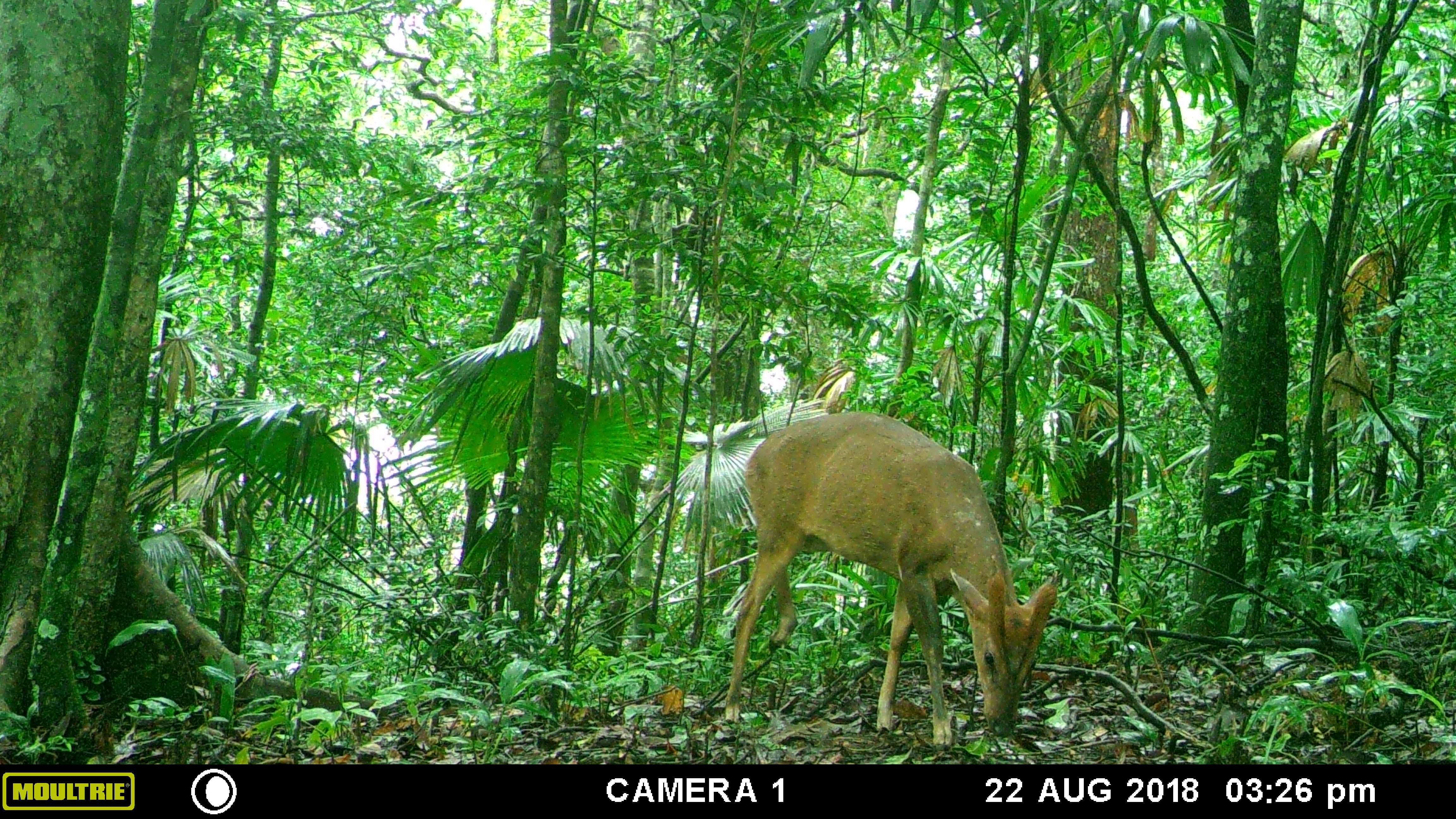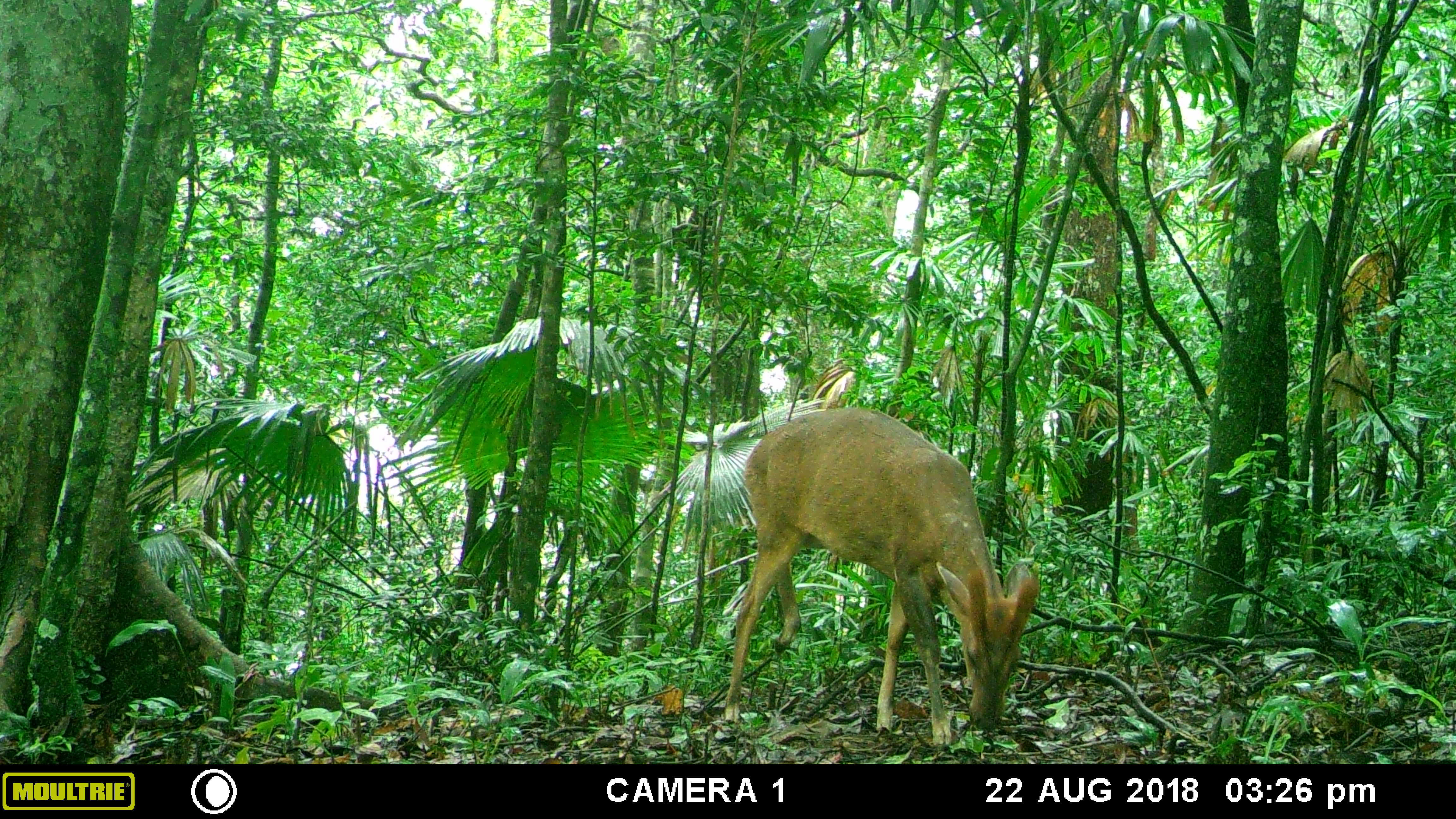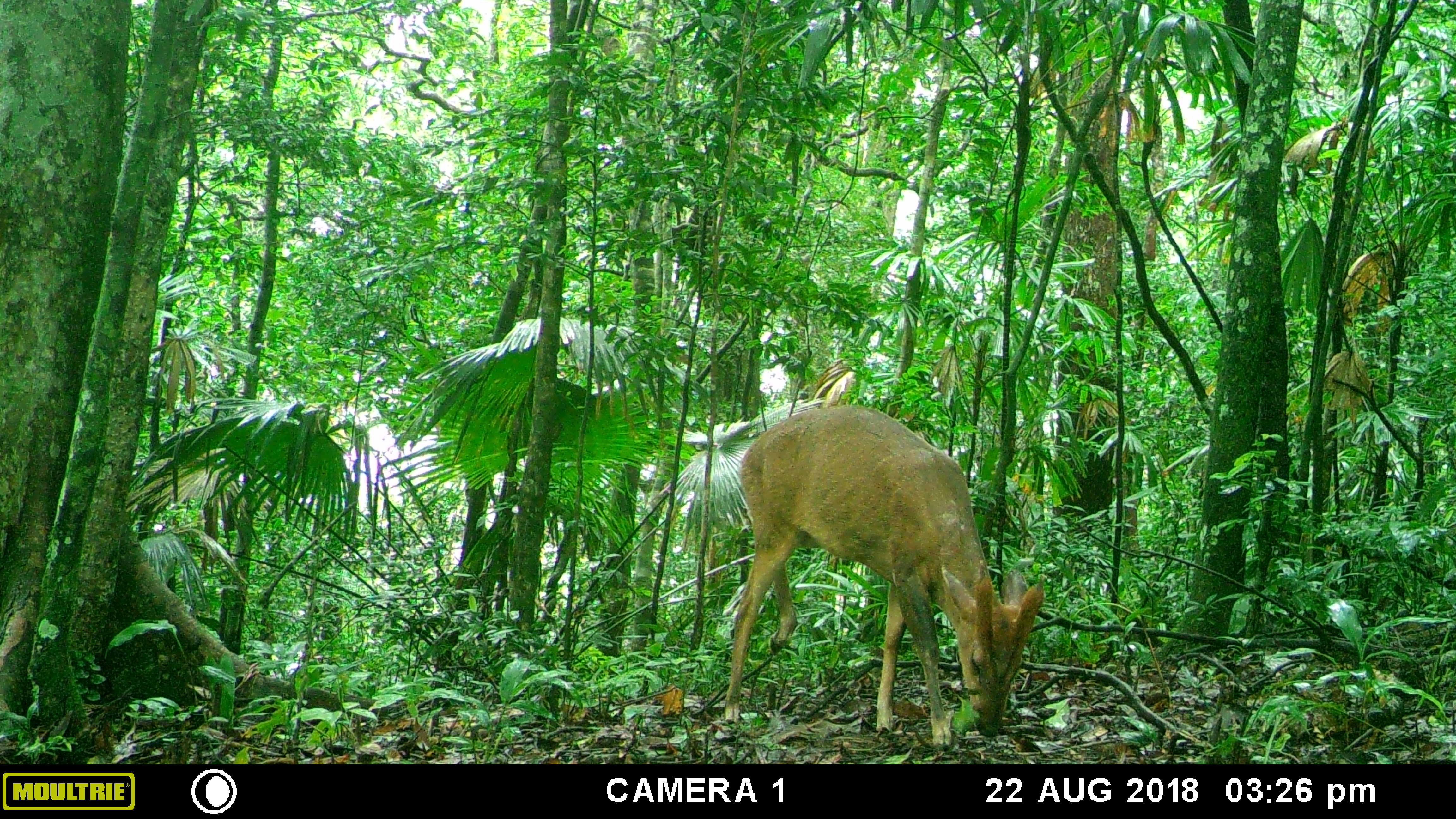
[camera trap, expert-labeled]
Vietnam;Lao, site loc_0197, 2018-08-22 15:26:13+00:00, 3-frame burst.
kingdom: Animalia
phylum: Chordata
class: Mammalia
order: Artiodactyla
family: Cervidae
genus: Muntiacus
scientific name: Muntiacus vuquangensis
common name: large-antlered muntjac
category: large antlered muntjac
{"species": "large antlered muntjac (large-antlered muntjac) (Muntiacus vuquangensis)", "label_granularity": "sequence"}